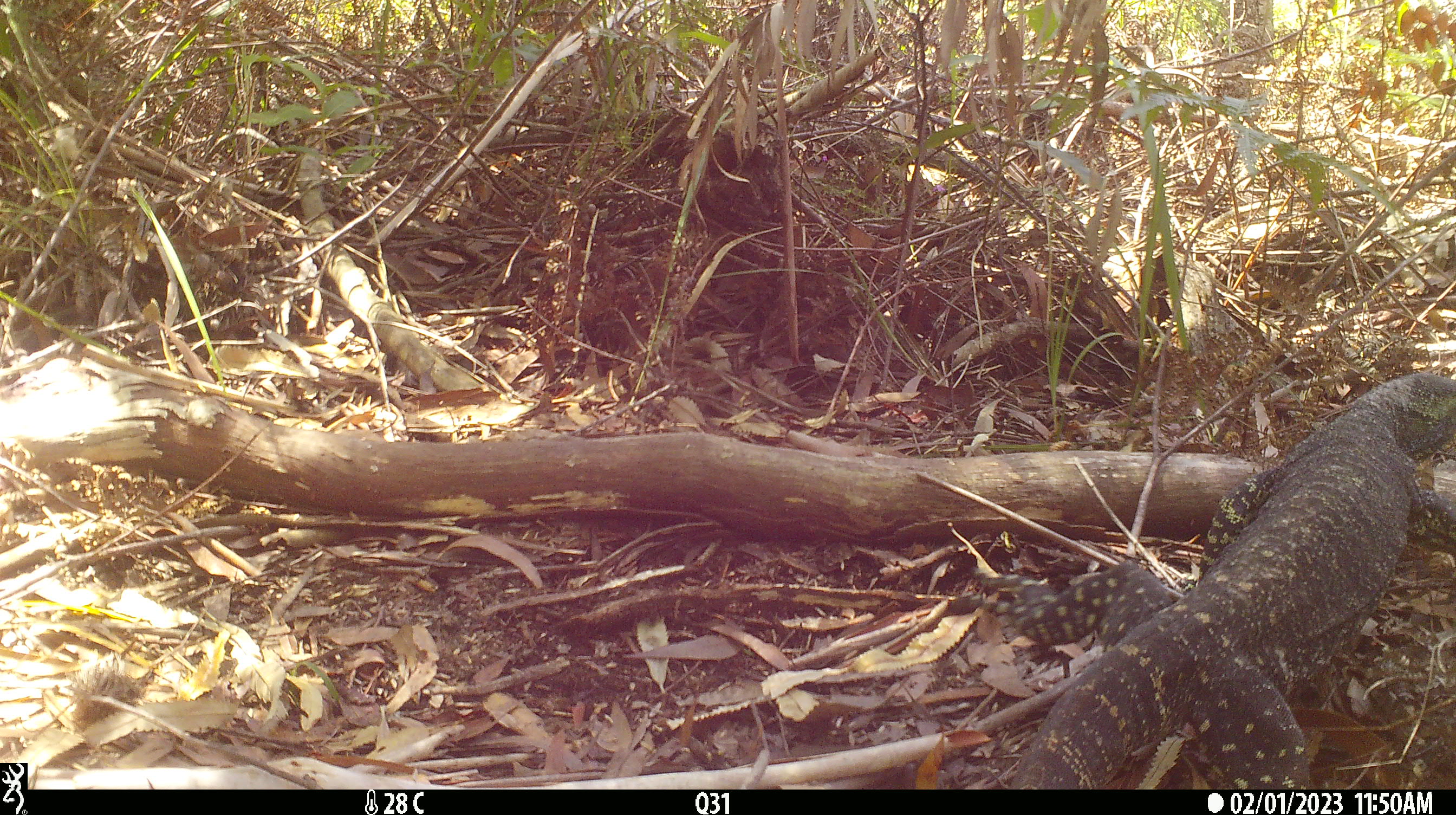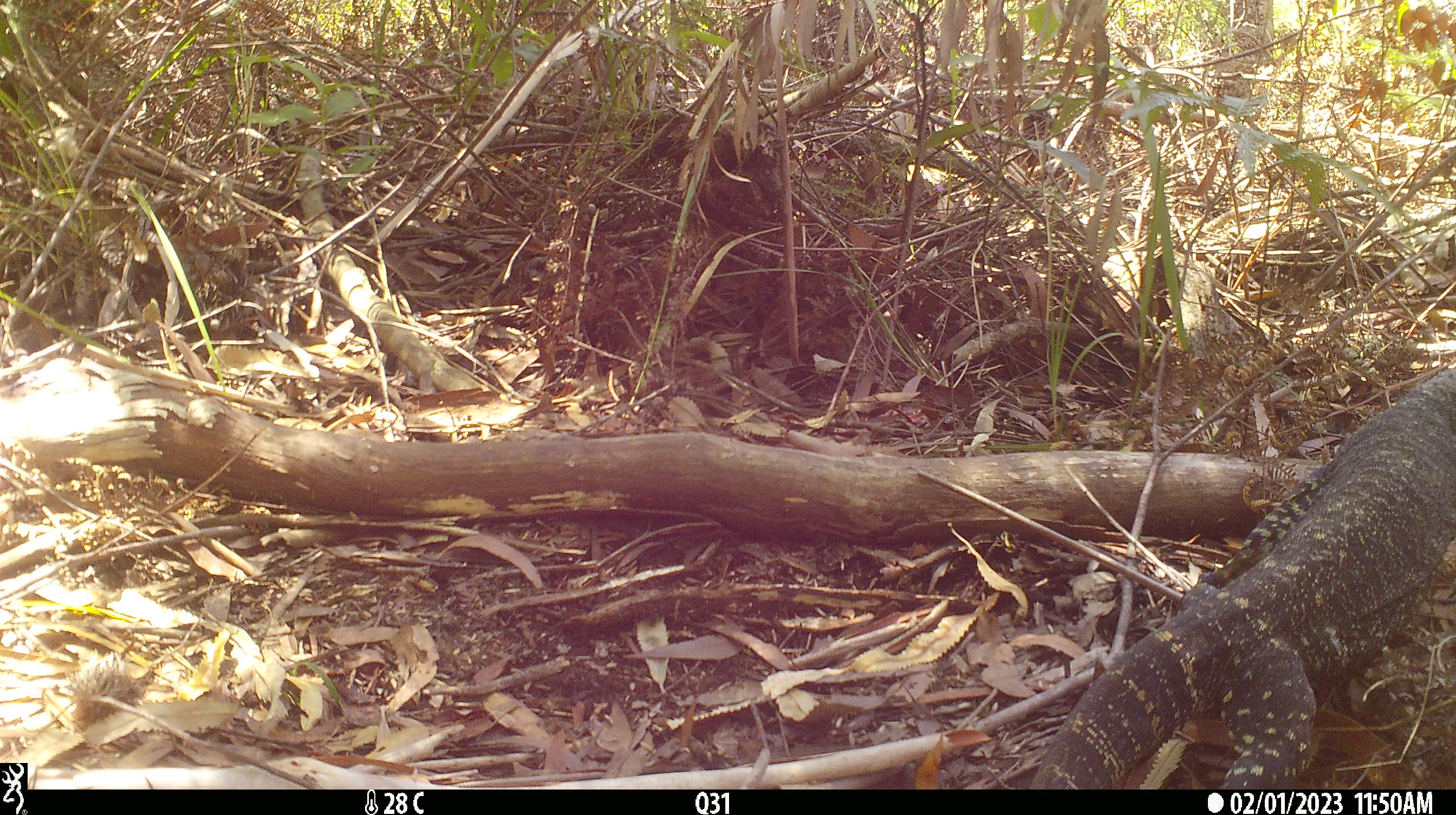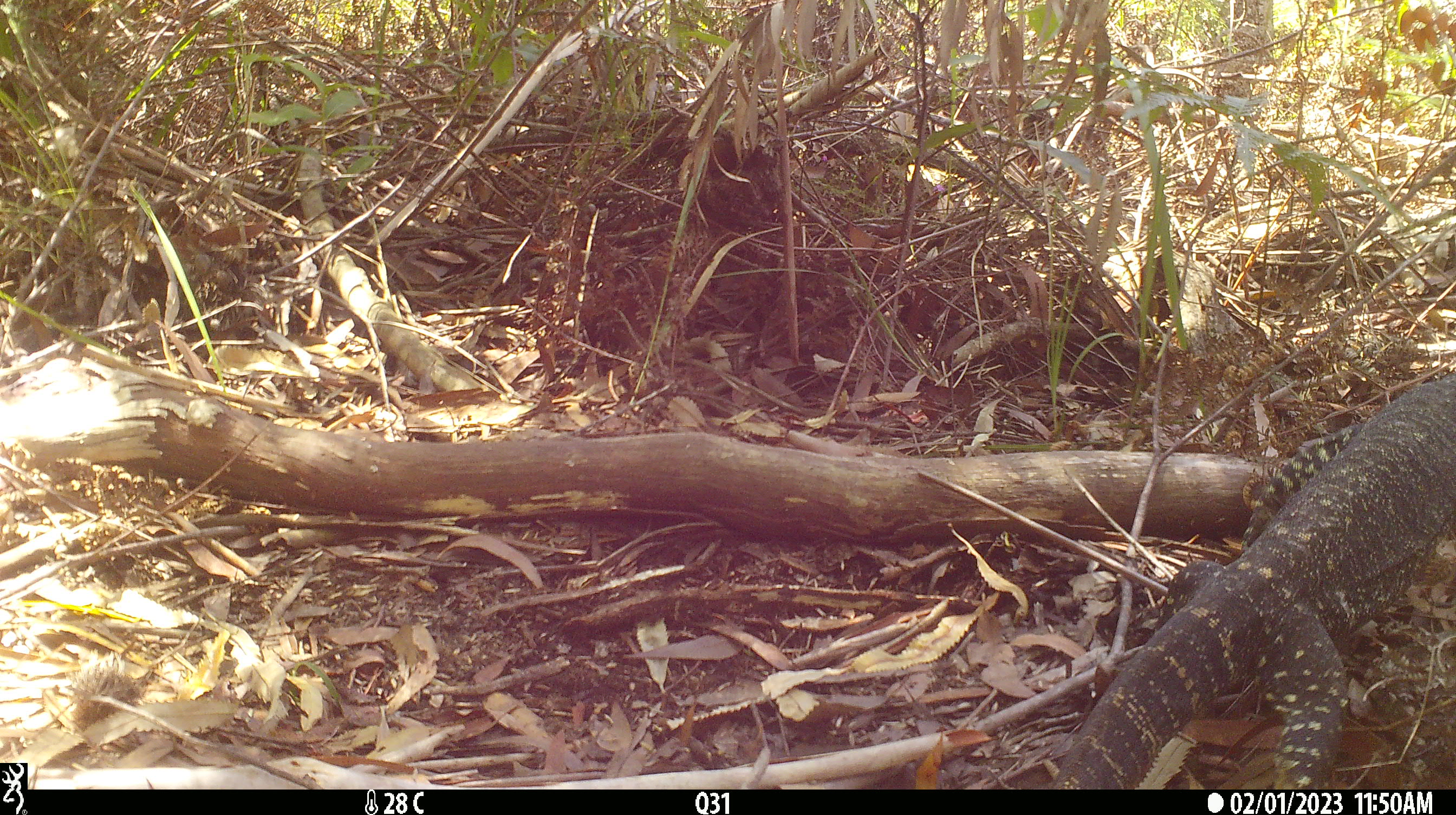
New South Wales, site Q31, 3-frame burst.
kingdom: Animalia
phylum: Chordata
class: Reptilia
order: Squamata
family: Varanidae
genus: Varanus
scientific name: Varanus varius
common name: lace monitor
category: goanna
Goanna (lace monitor) (Varanus varius).